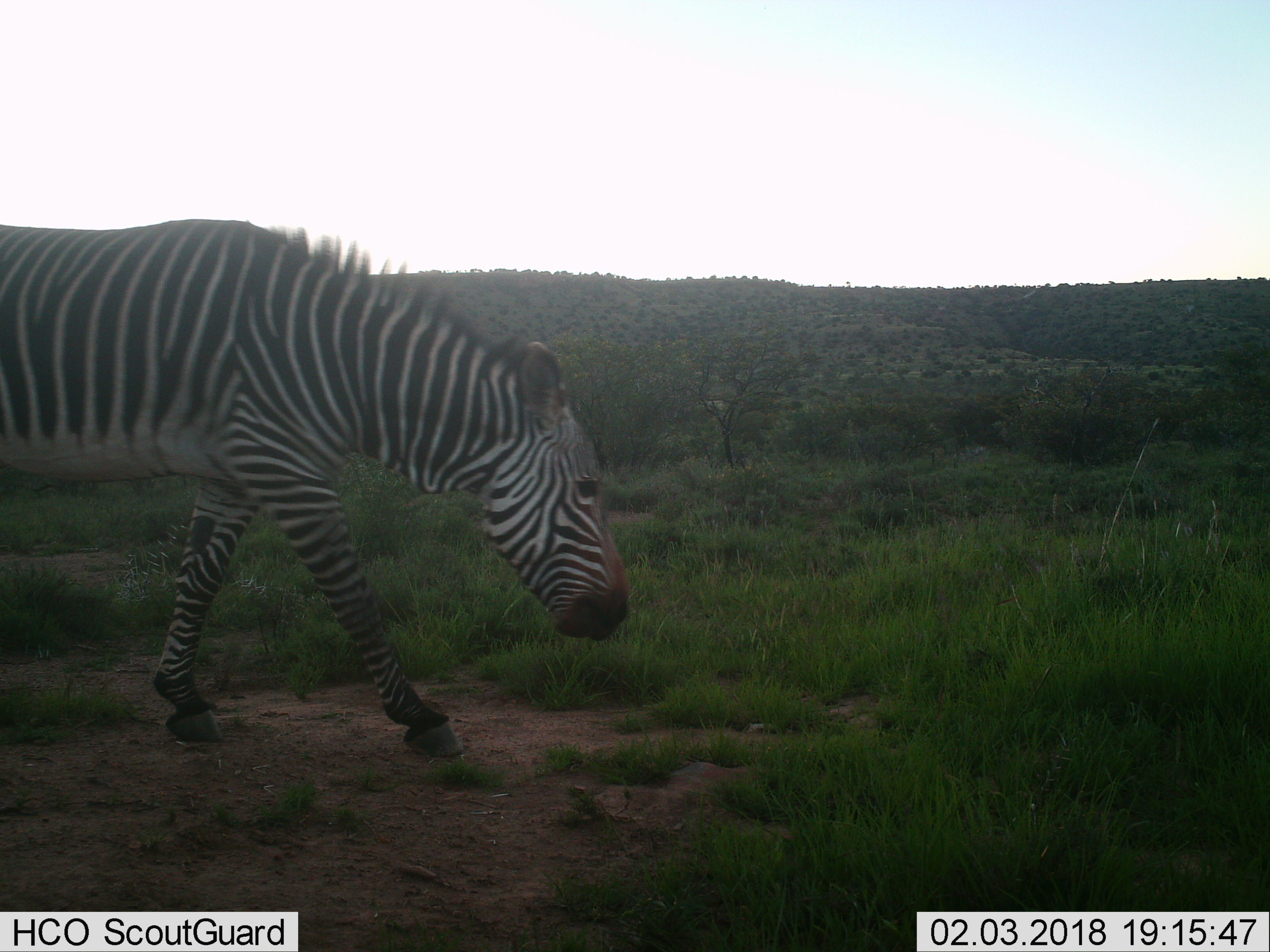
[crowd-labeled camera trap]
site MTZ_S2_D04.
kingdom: Animalia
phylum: Chordata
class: Mammalia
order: Perissodactyla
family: Equidae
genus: Equus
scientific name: Equus zebra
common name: mountain zebra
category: zebramountain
Zebramountain (mountain zebra) (Equus zebra), count 1. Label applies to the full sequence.